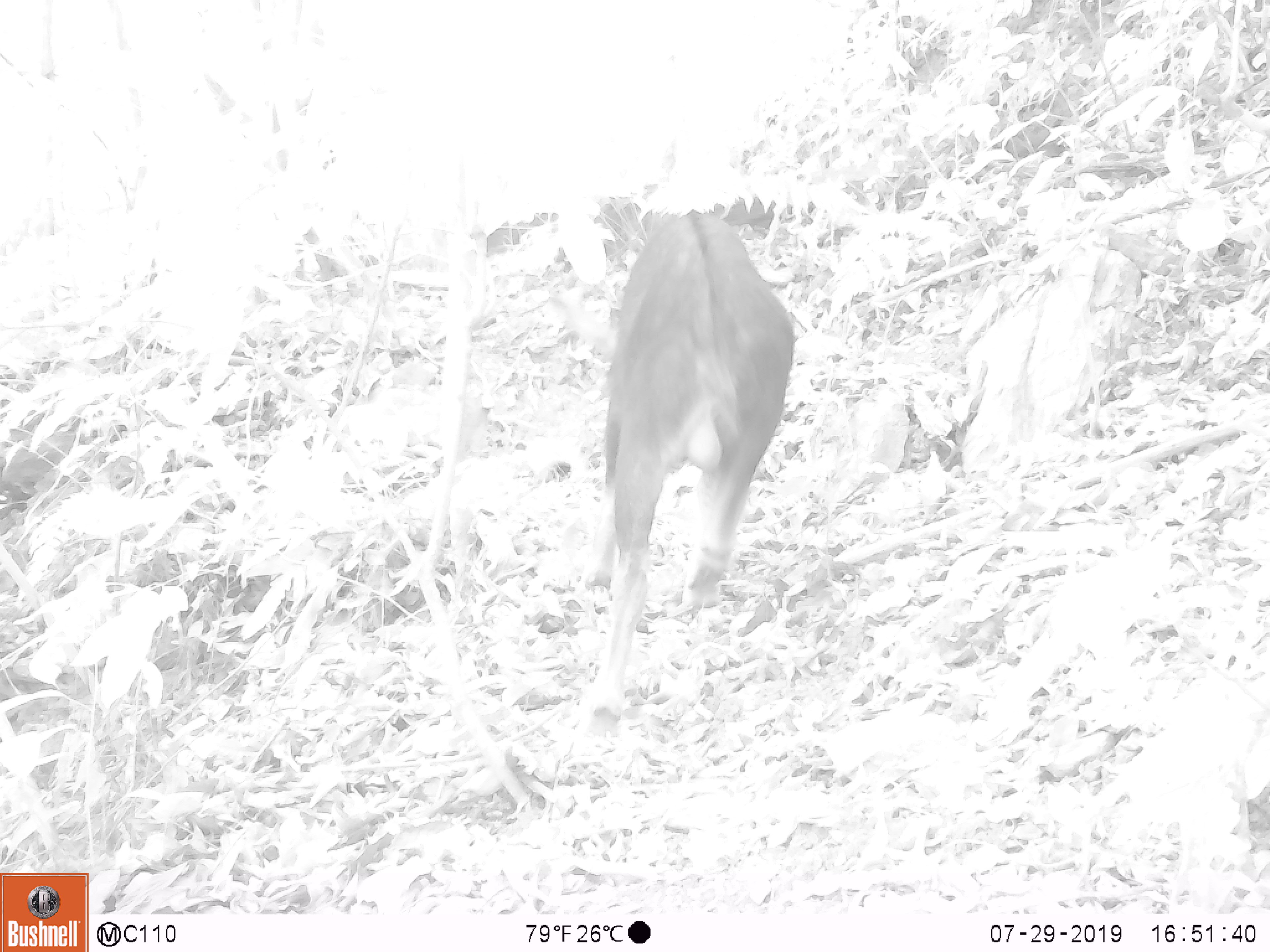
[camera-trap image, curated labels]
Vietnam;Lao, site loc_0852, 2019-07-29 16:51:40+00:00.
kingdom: Animalia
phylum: Chordata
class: Mammalia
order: Artiodactyla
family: Bovidae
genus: Capricornis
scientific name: Capricornis sumatraensis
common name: chinese serow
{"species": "chinese serow (Capricornis sumatraensis)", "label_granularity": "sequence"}